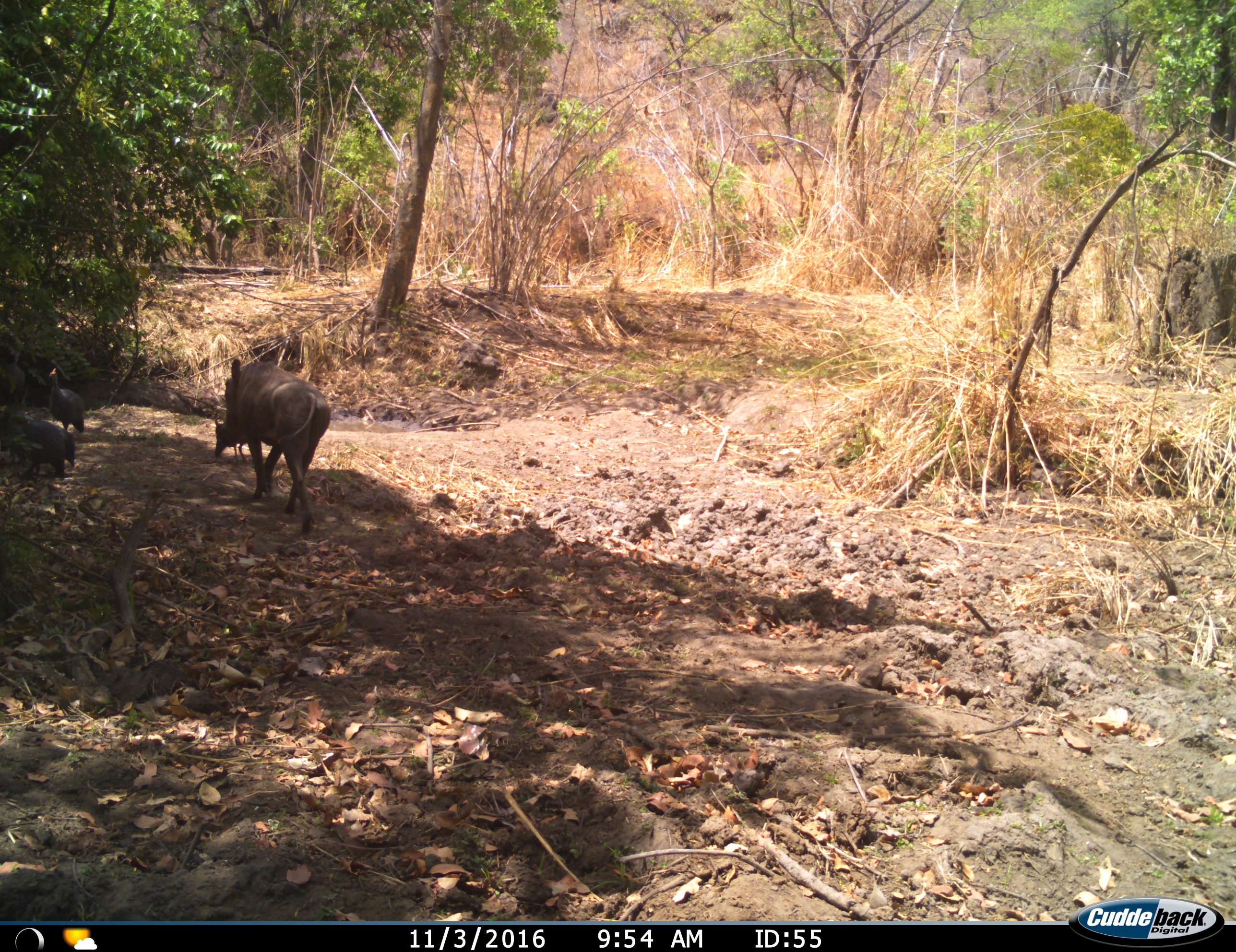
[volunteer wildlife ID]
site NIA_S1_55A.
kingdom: Animalia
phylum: Chordata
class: Aves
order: Galliformes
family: Numididae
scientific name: Numididae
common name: guineafowl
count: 3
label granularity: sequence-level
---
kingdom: Animalia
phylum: Chordata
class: Mammalia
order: Artiodactyla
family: Suidae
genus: Phacochoerus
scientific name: Phacochoerus africanus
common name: warthog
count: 1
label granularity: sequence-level